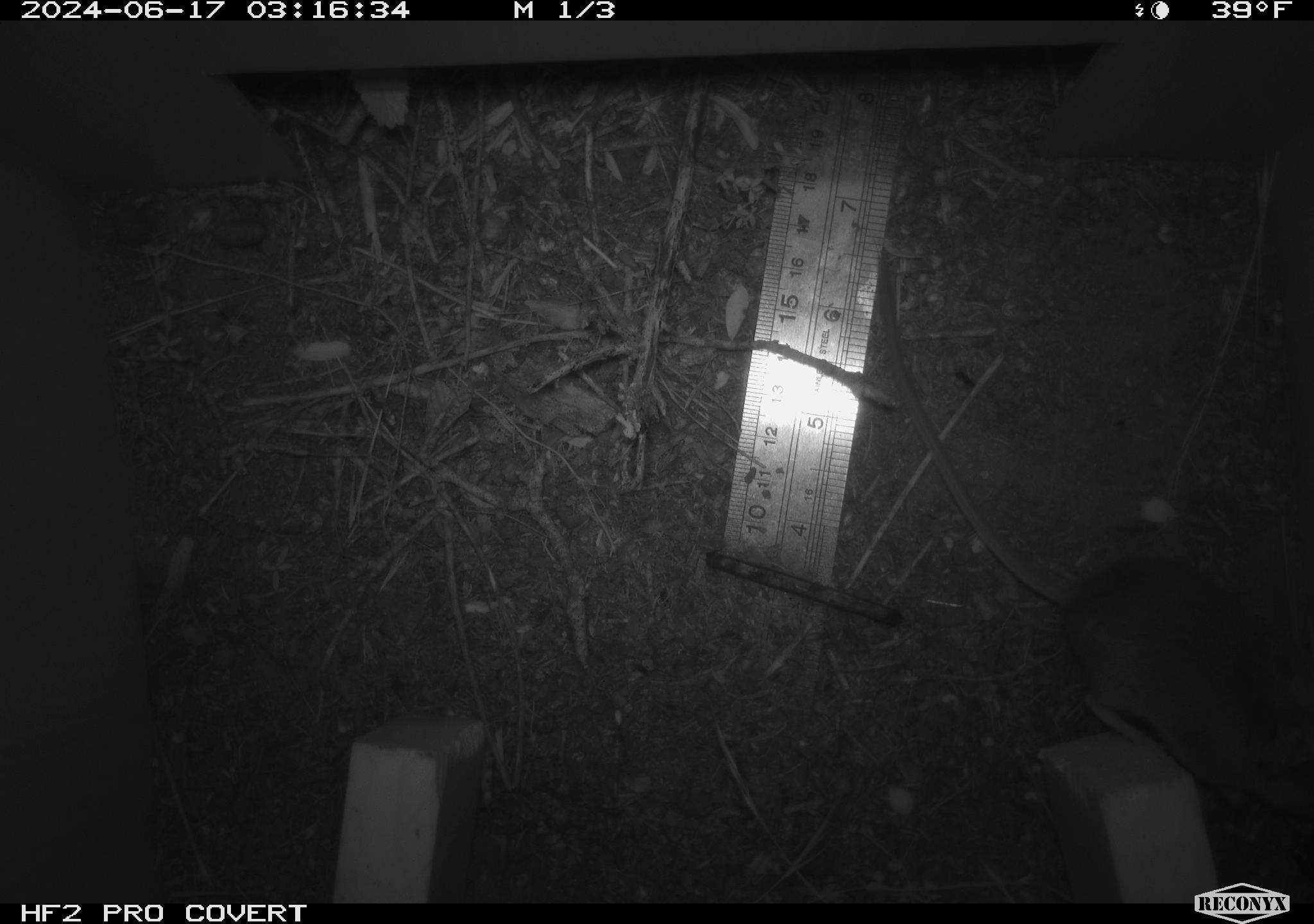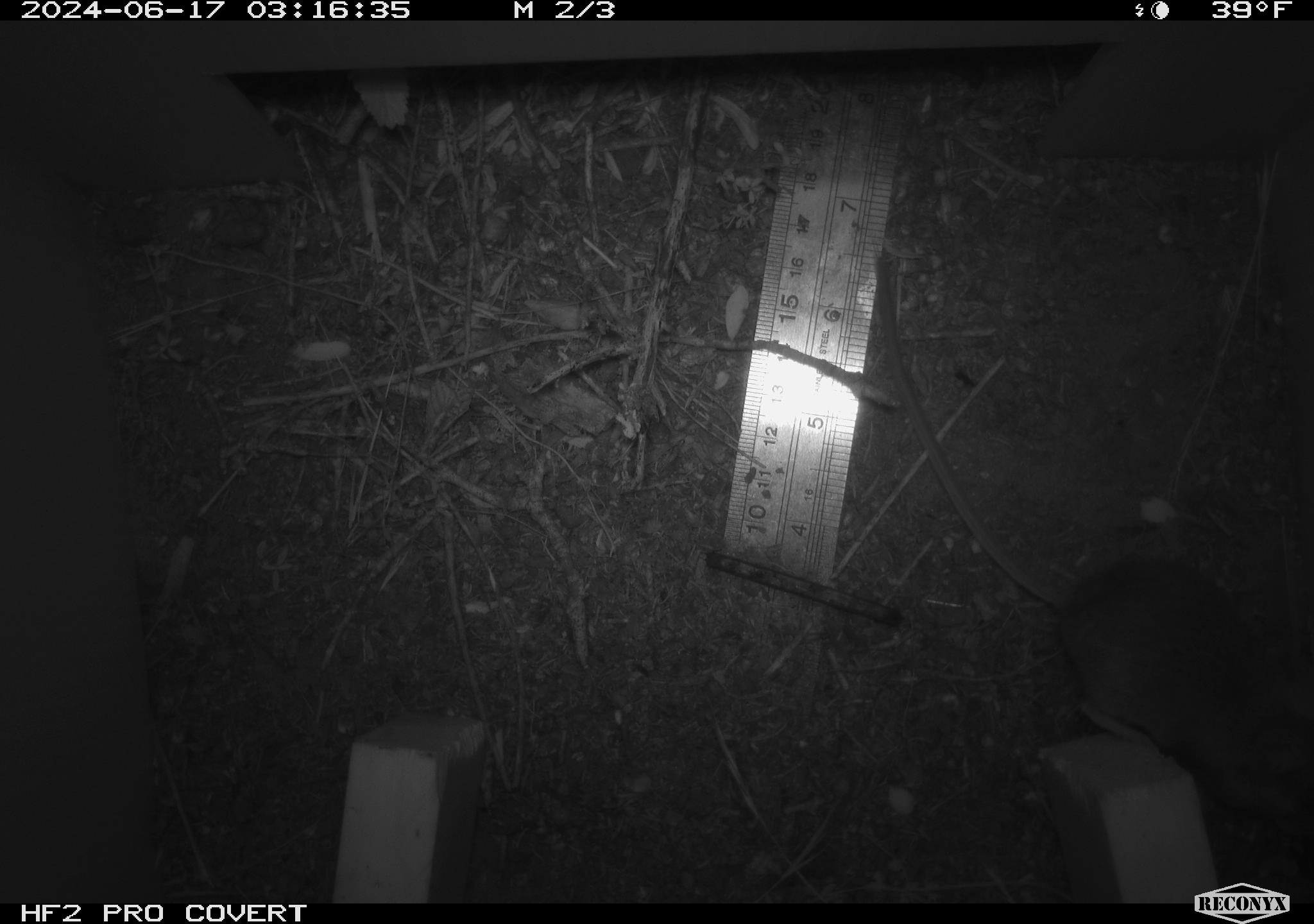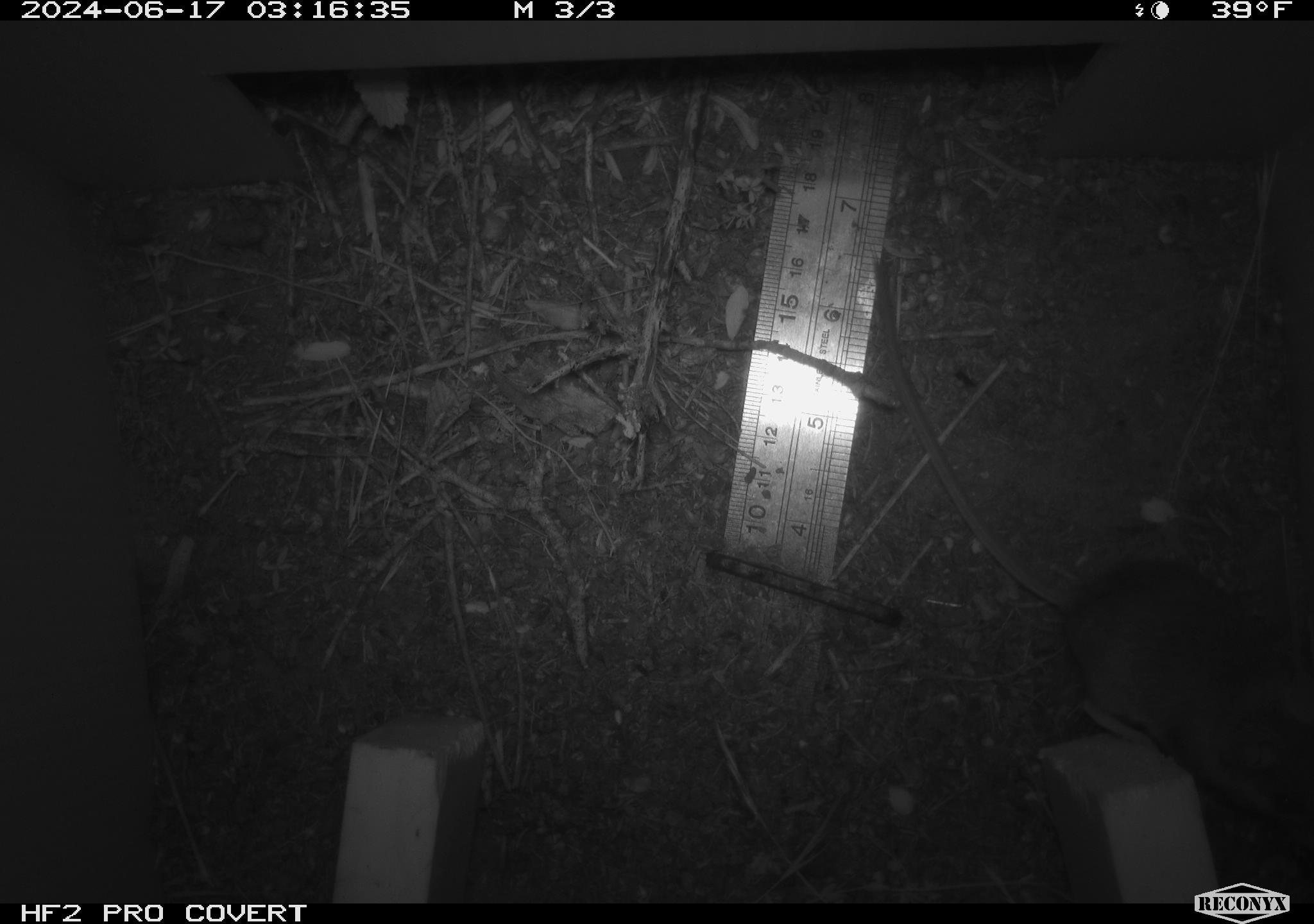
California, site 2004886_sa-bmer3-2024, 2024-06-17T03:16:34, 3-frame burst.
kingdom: Animalia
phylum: Chordata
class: Mammalia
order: Rodentia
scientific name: Rodentia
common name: mouse species